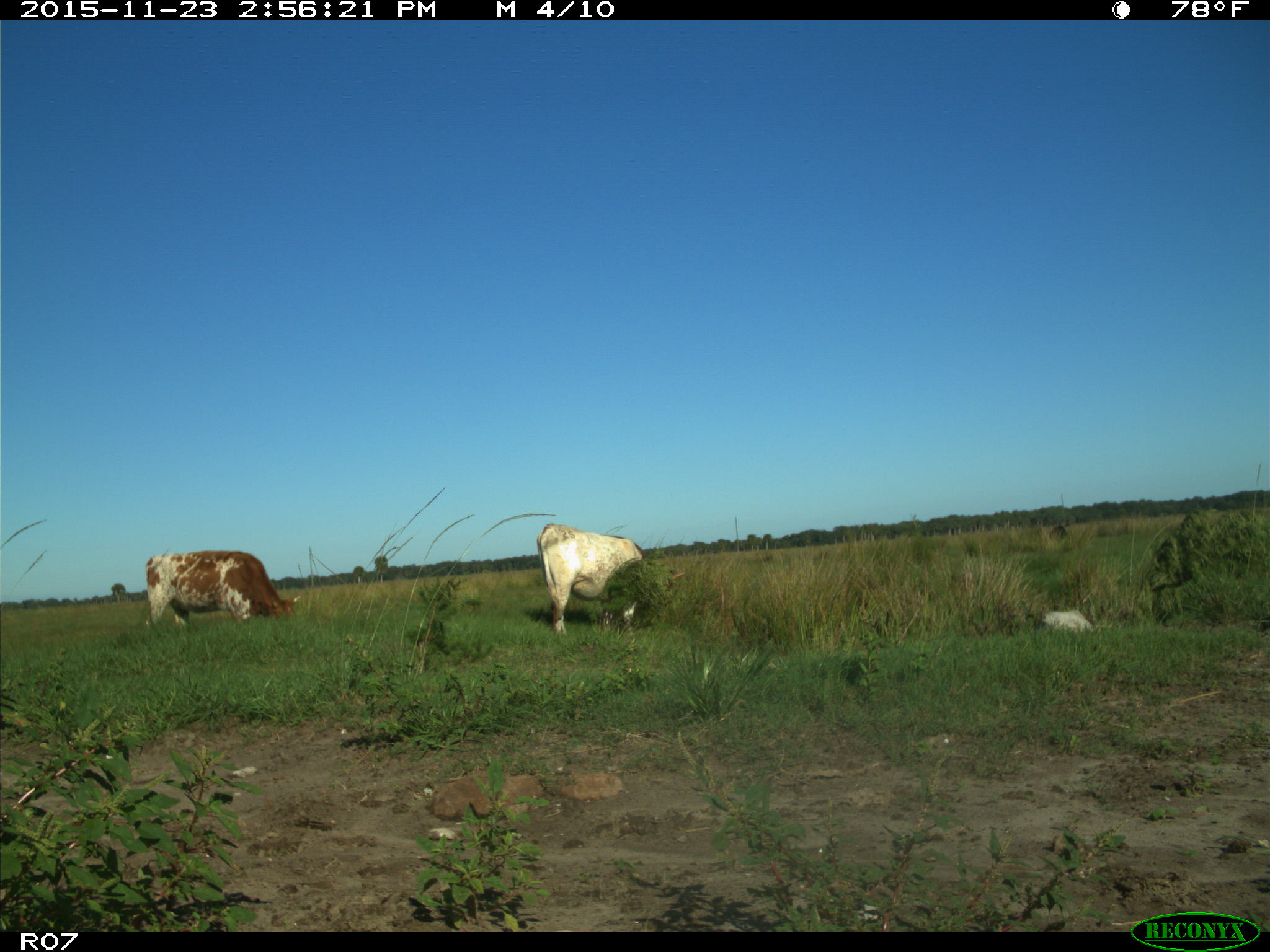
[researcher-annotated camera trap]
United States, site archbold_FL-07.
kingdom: Animalia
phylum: Chordata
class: Mammalia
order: Artiodactyla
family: Bovidae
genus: Bos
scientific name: Bos taurus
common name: domestic cow